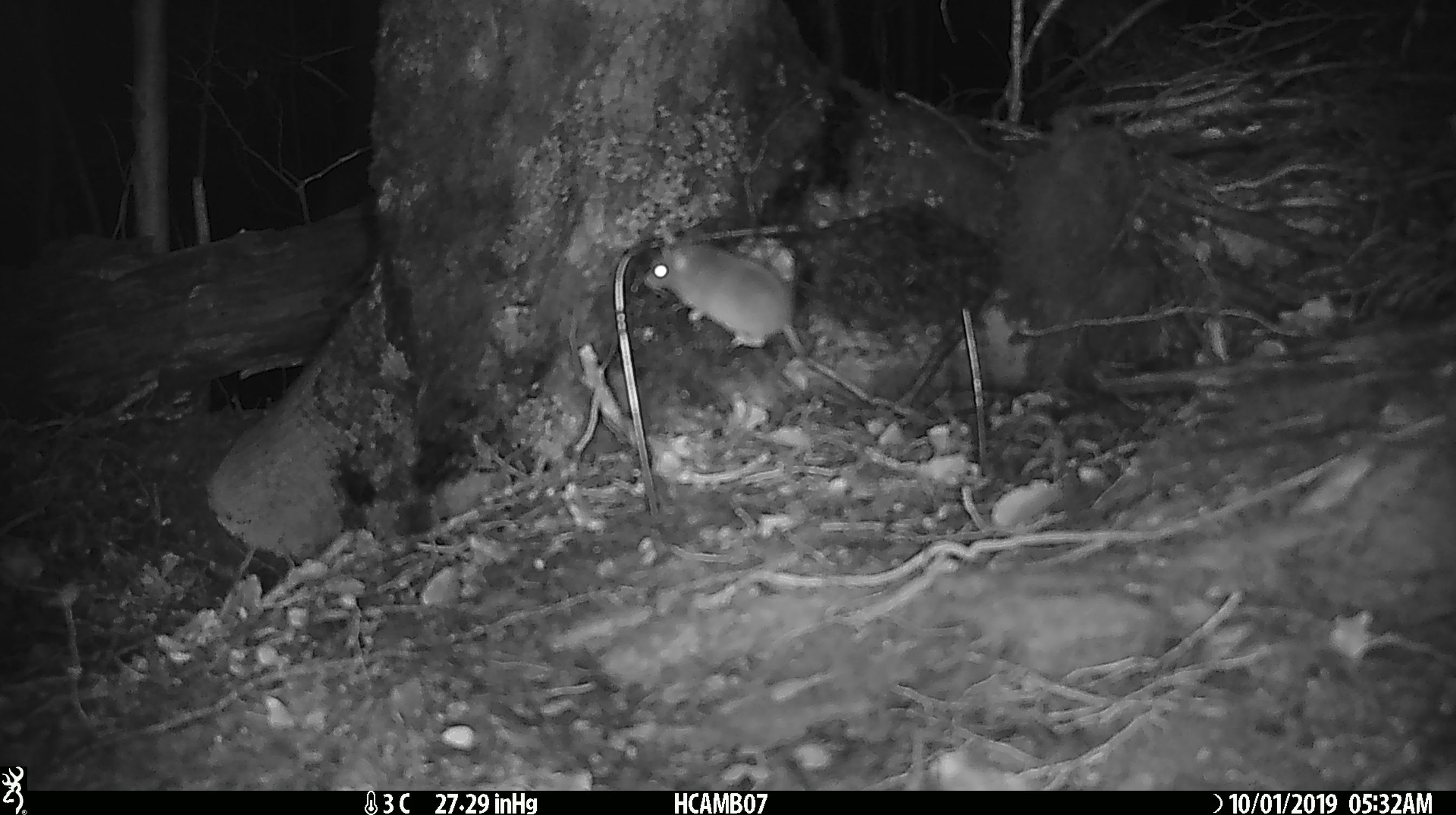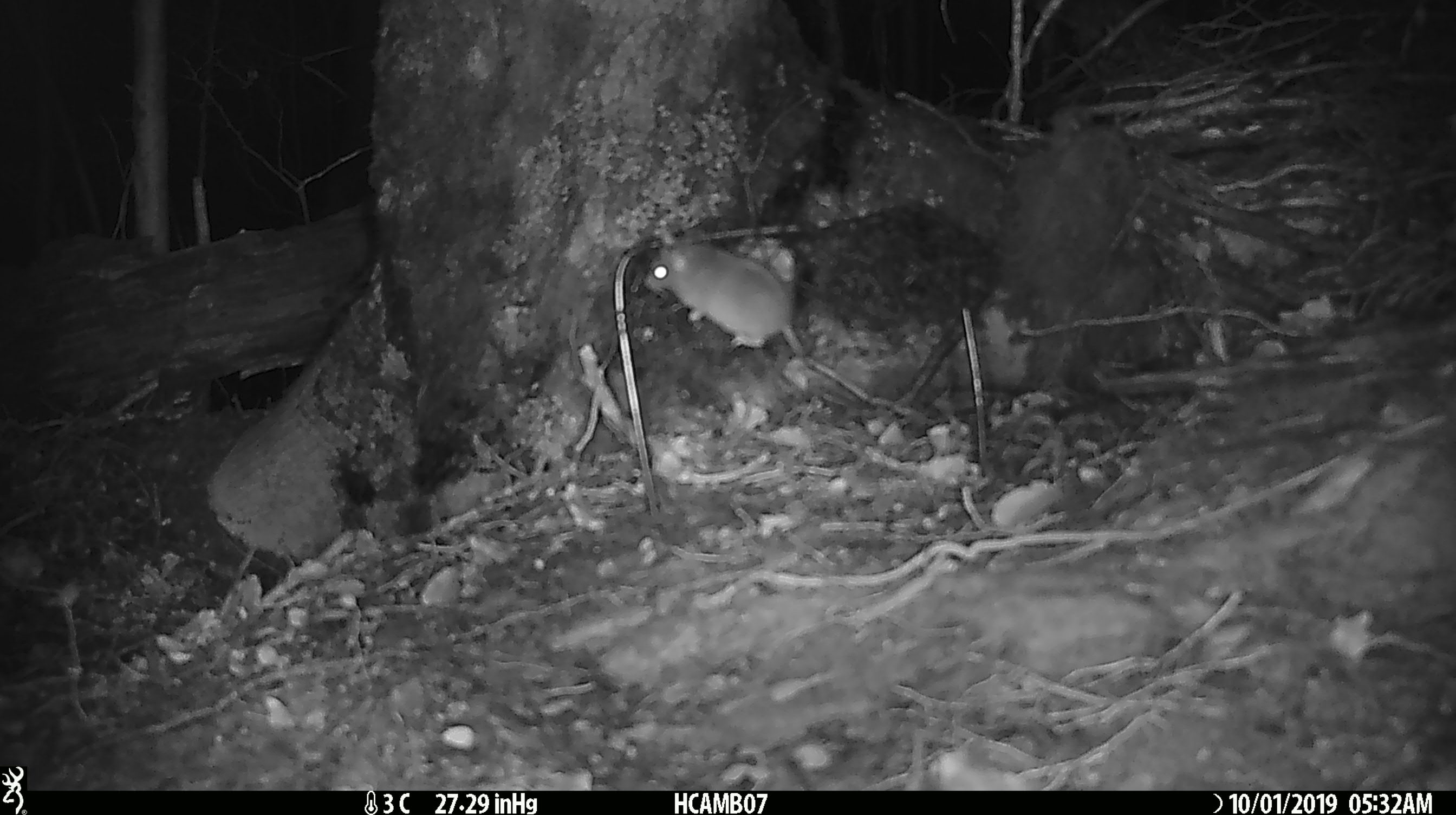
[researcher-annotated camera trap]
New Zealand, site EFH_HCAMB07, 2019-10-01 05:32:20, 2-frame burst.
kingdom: Animalia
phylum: Chordata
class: Mammalia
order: Rodentia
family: Muridae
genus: Mus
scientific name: Mus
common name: mouse